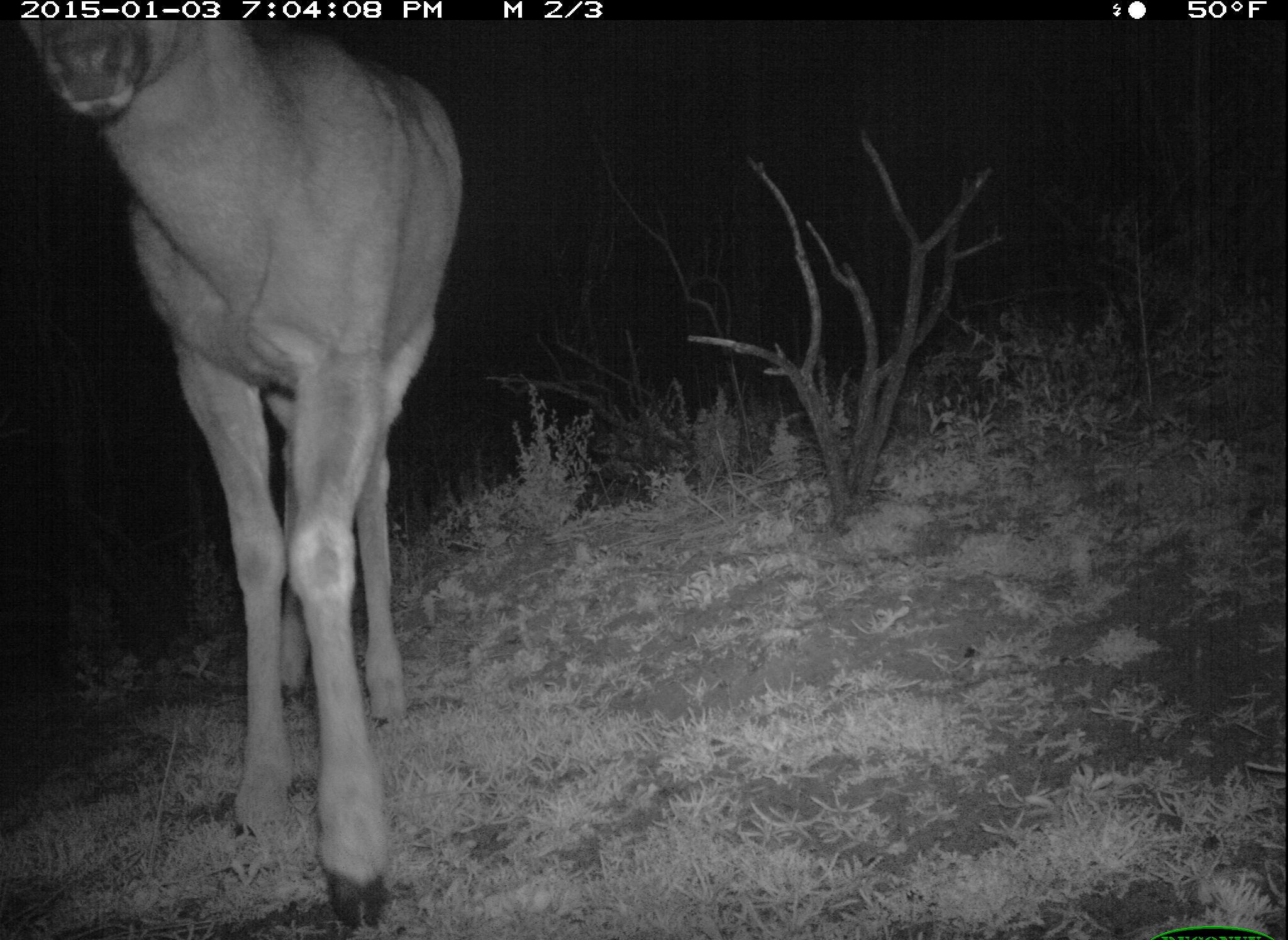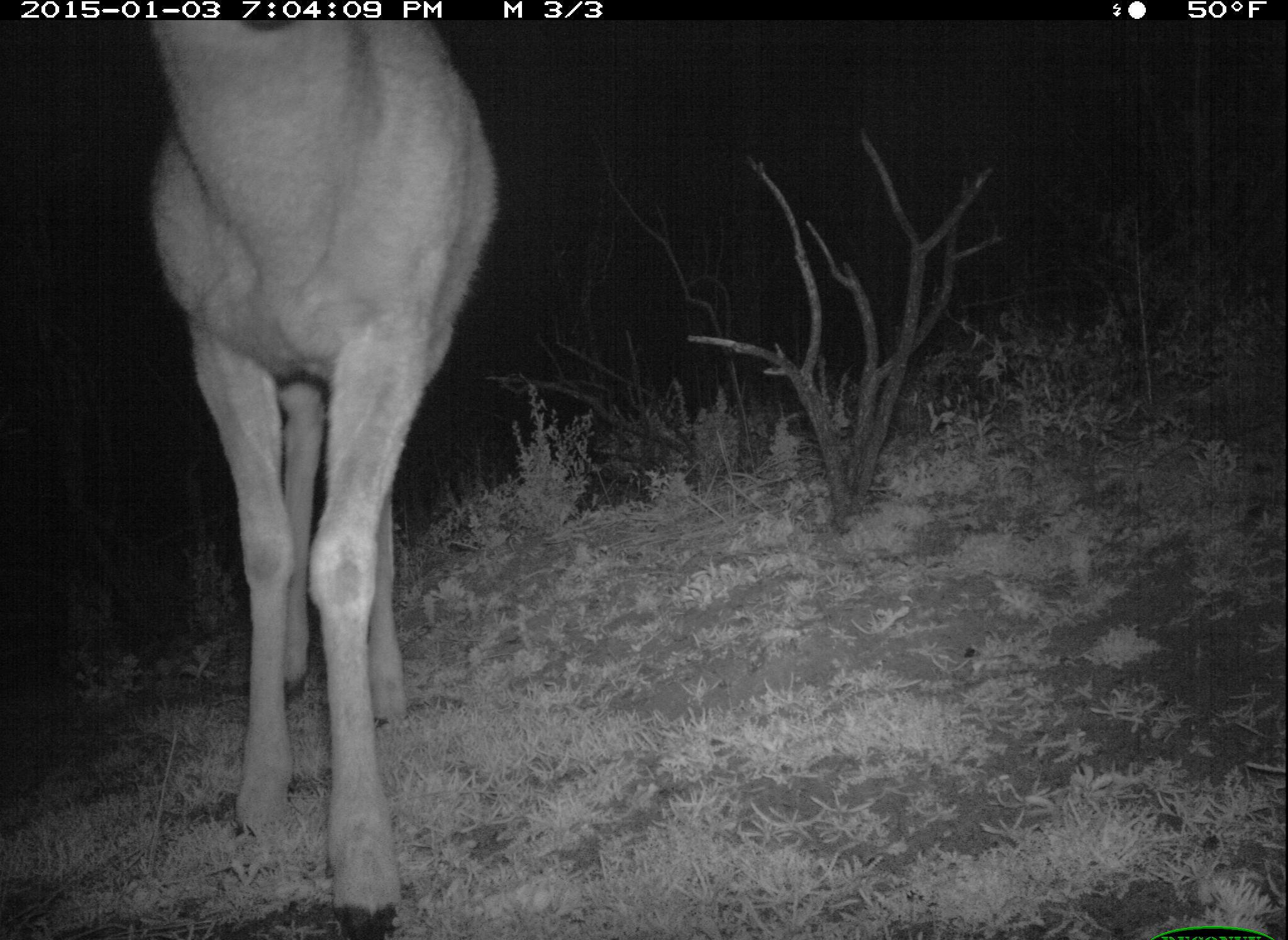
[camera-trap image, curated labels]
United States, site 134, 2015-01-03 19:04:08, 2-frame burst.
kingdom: Animalia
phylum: Chordata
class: Mammalia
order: Artiodactyla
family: Cervidae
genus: Odocoileus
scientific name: Odocoileus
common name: deer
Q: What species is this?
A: Deer (Odocoileus).